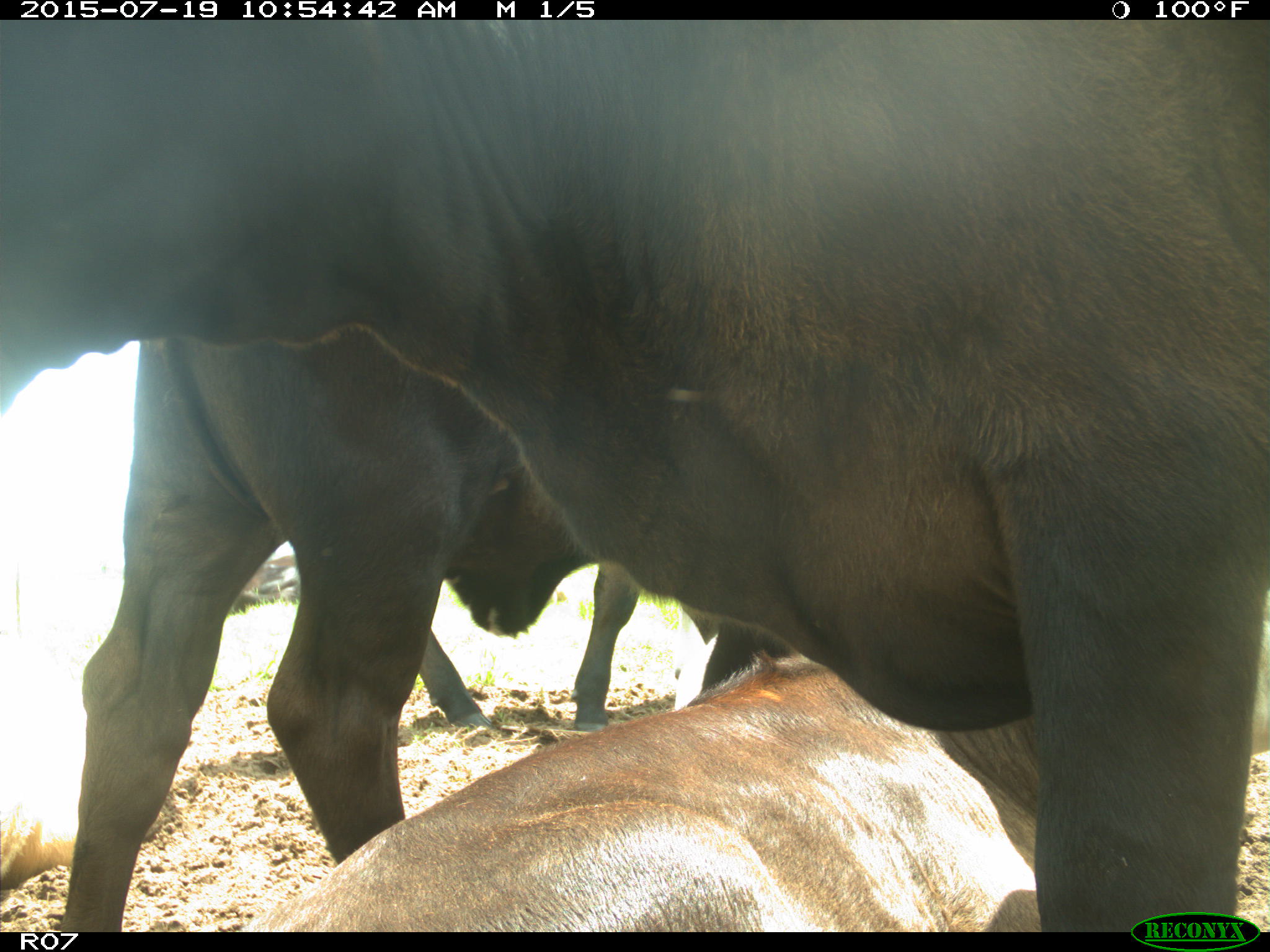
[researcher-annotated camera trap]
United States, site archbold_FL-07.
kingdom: Animalia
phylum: Chordata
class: Mammalia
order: Artiodactyla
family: Bovidae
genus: Bos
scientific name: Bos taurus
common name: domestic cow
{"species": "Bos taurus (domestic cow)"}